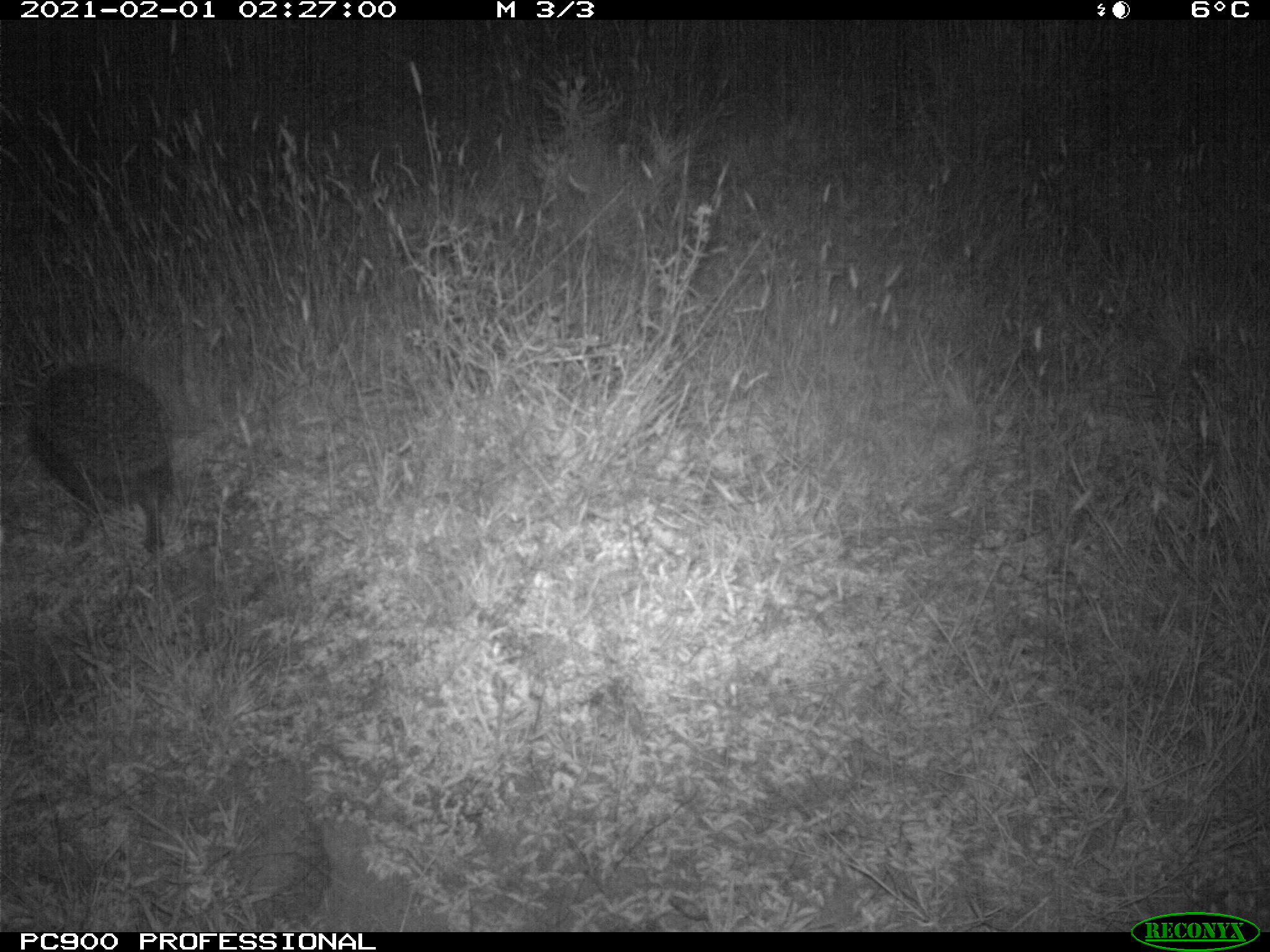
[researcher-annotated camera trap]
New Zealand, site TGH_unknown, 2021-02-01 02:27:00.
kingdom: Animalia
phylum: Chordata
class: Mammalia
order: Eulipotyphla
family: Erinaceidae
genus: Erinaceus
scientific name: Erinaceus europaeus europaeus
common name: european hedgehog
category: hedgehog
Hedgehog (european hedgehog) (Erinaceus europaeus europaeus).